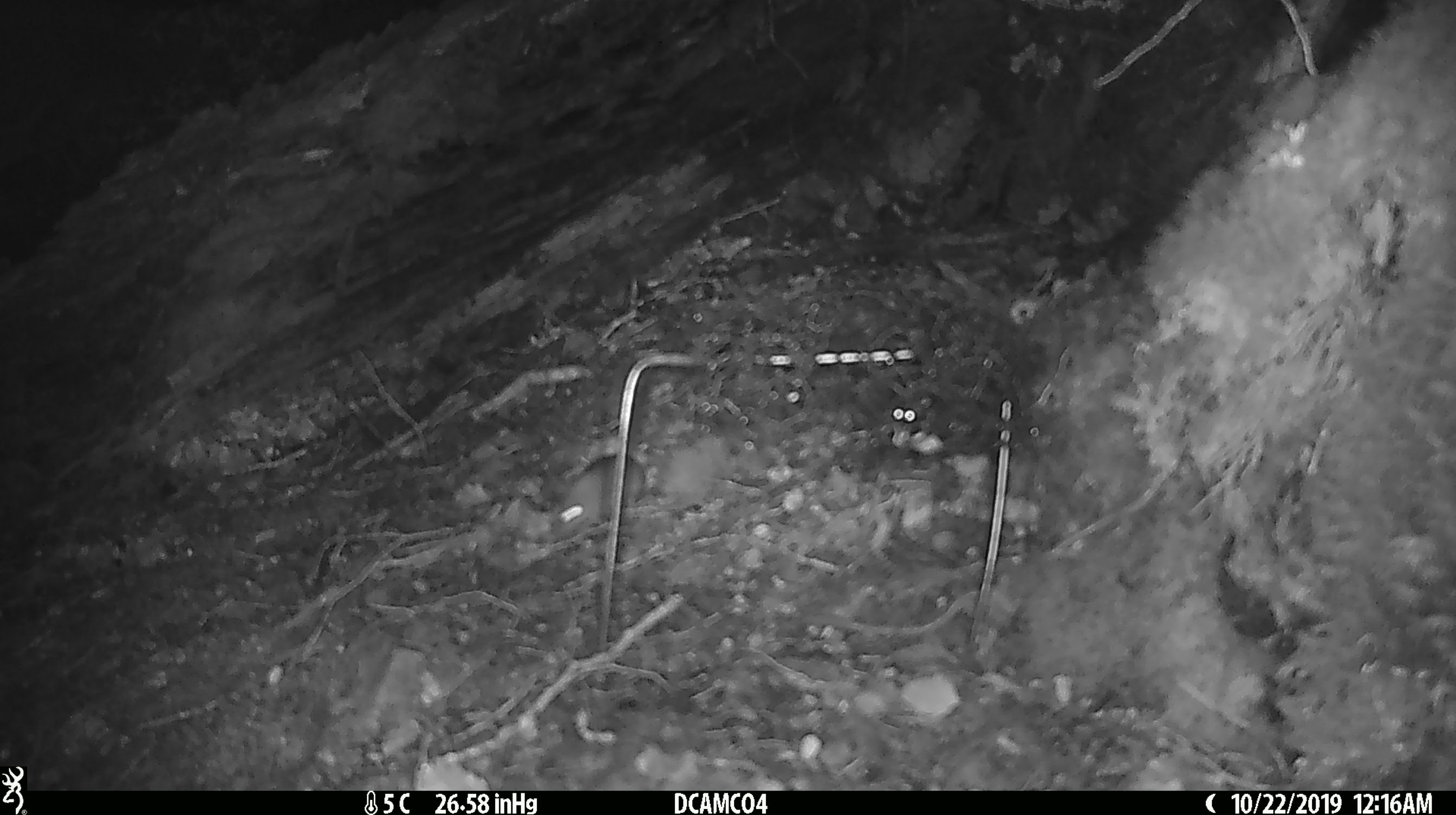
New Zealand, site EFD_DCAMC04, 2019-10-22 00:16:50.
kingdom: Animalia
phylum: Chordata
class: Mammalia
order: Rodentia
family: Muridae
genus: Mus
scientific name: Mus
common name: mouse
Mouse (Mus).